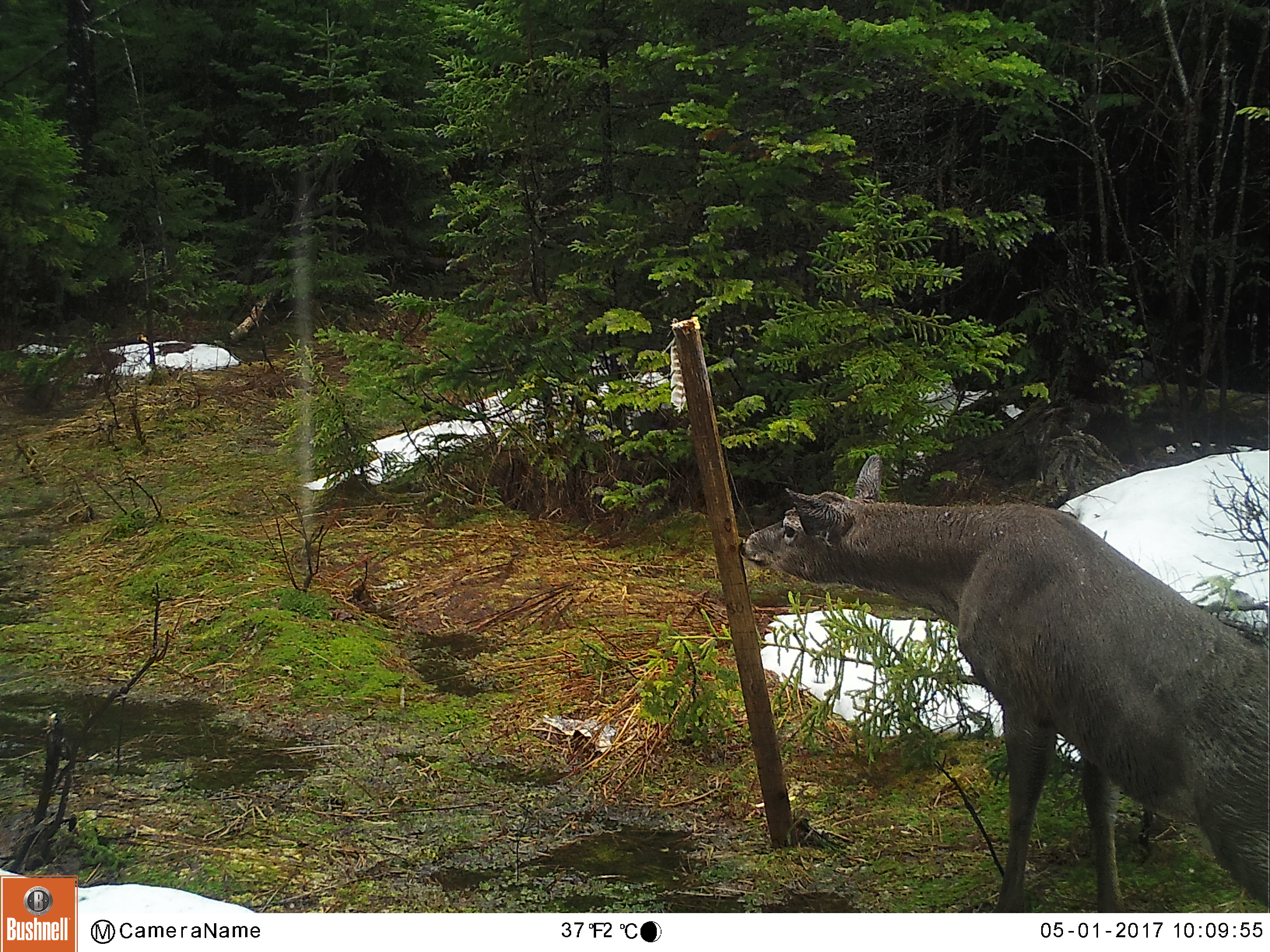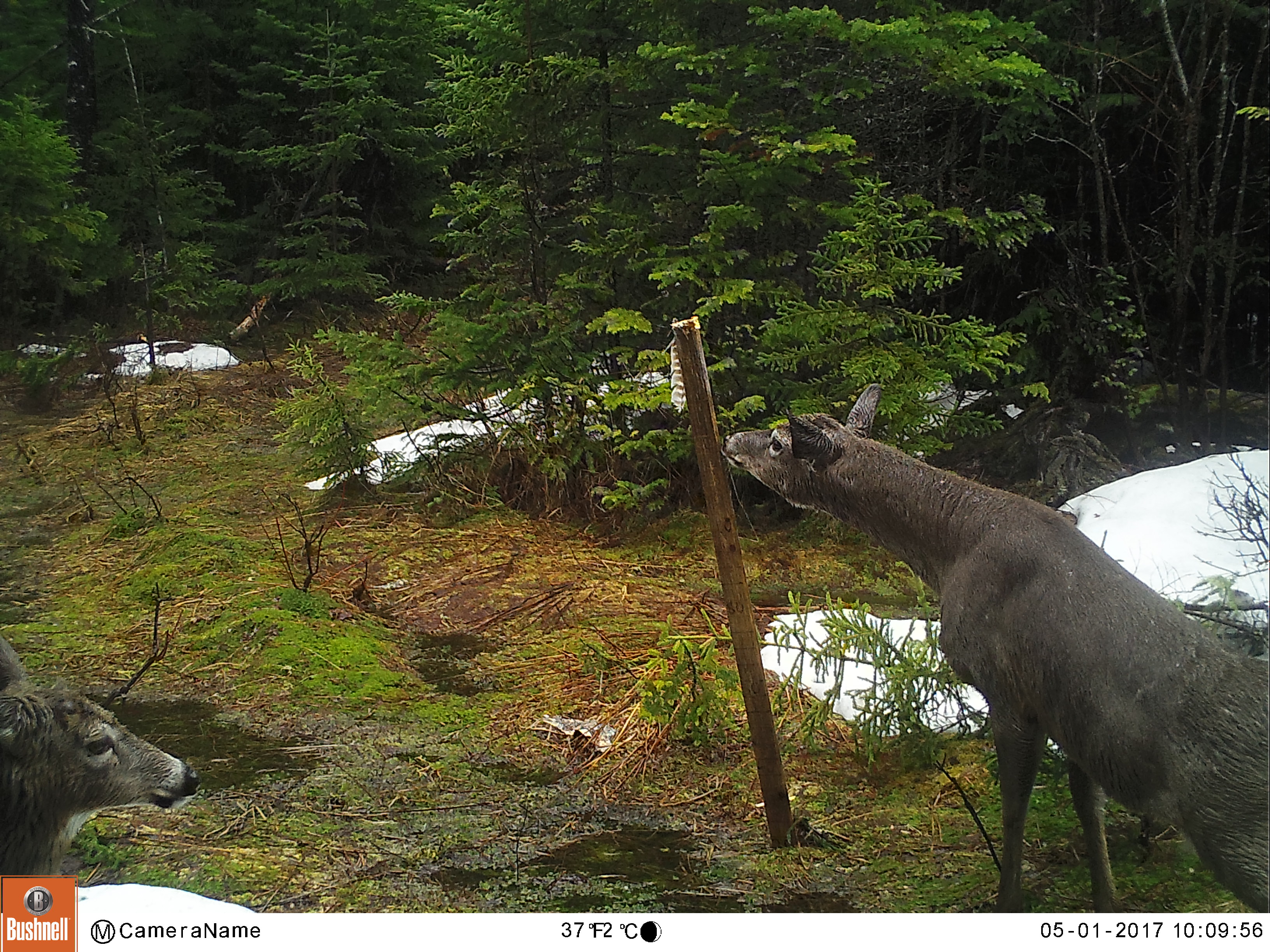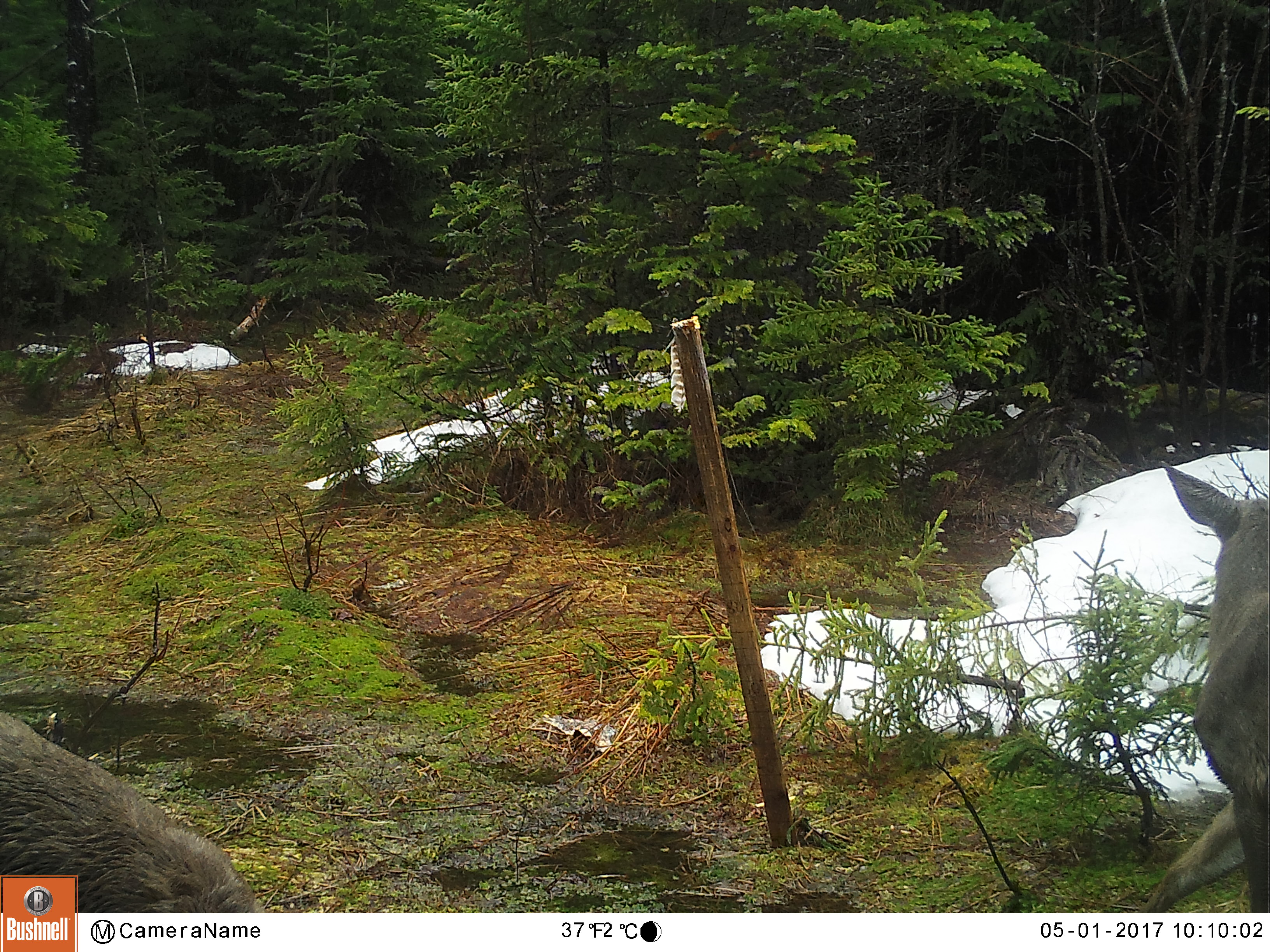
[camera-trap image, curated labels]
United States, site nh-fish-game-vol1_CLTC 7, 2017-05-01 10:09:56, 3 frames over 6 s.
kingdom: Animalia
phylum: Chordata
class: Mammalia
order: Artiodactyla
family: Cervidae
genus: Odocoileus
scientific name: Odocoileus virginianus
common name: white-tailed deer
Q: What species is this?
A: White-tailed deer (Odocoileus virginianus).